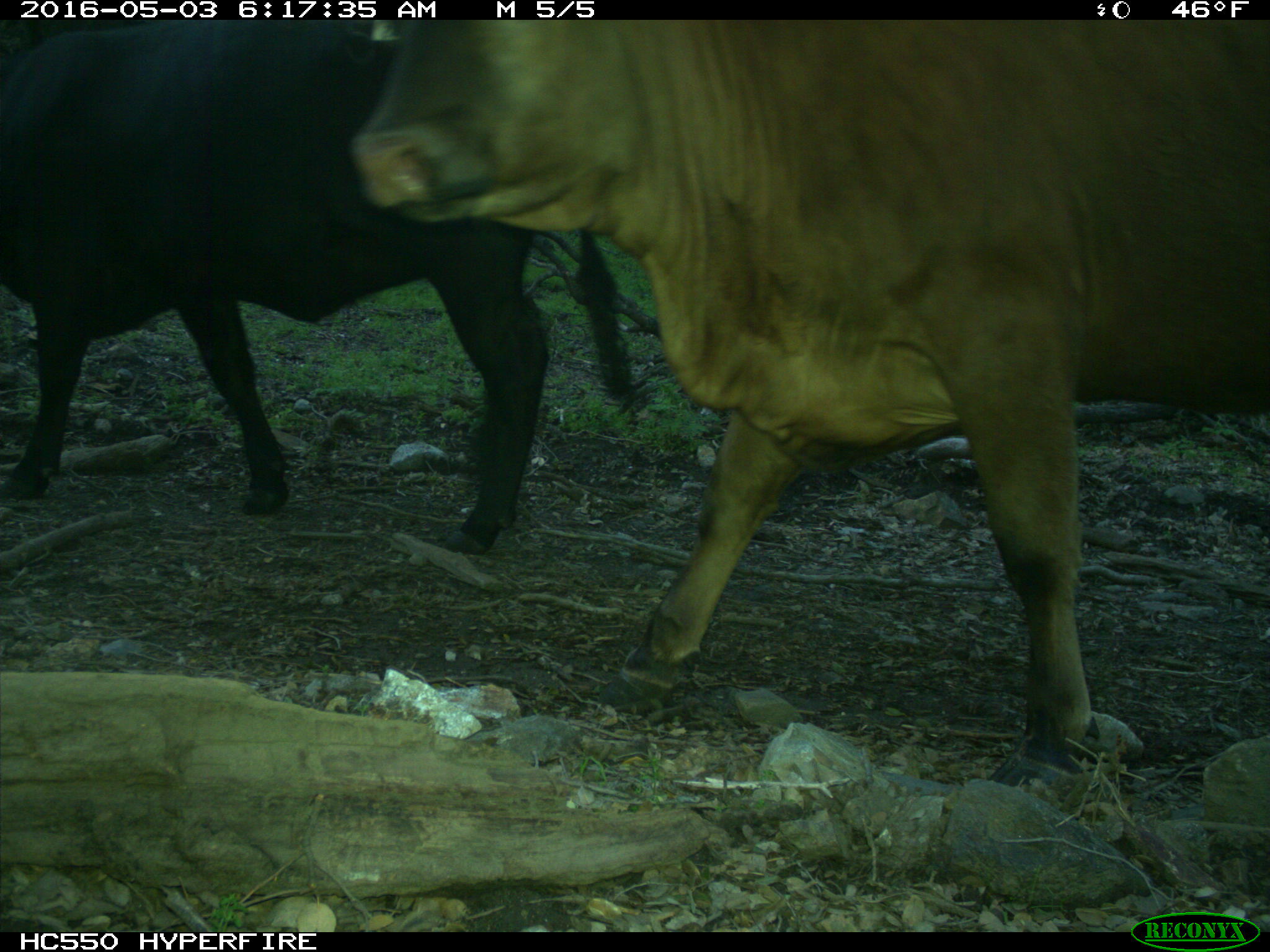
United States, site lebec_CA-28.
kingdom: Animalia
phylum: Chordata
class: Mammalia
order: Artiodactyla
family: Bovidae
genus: Bos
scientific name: Bos taurus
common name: domestic cow